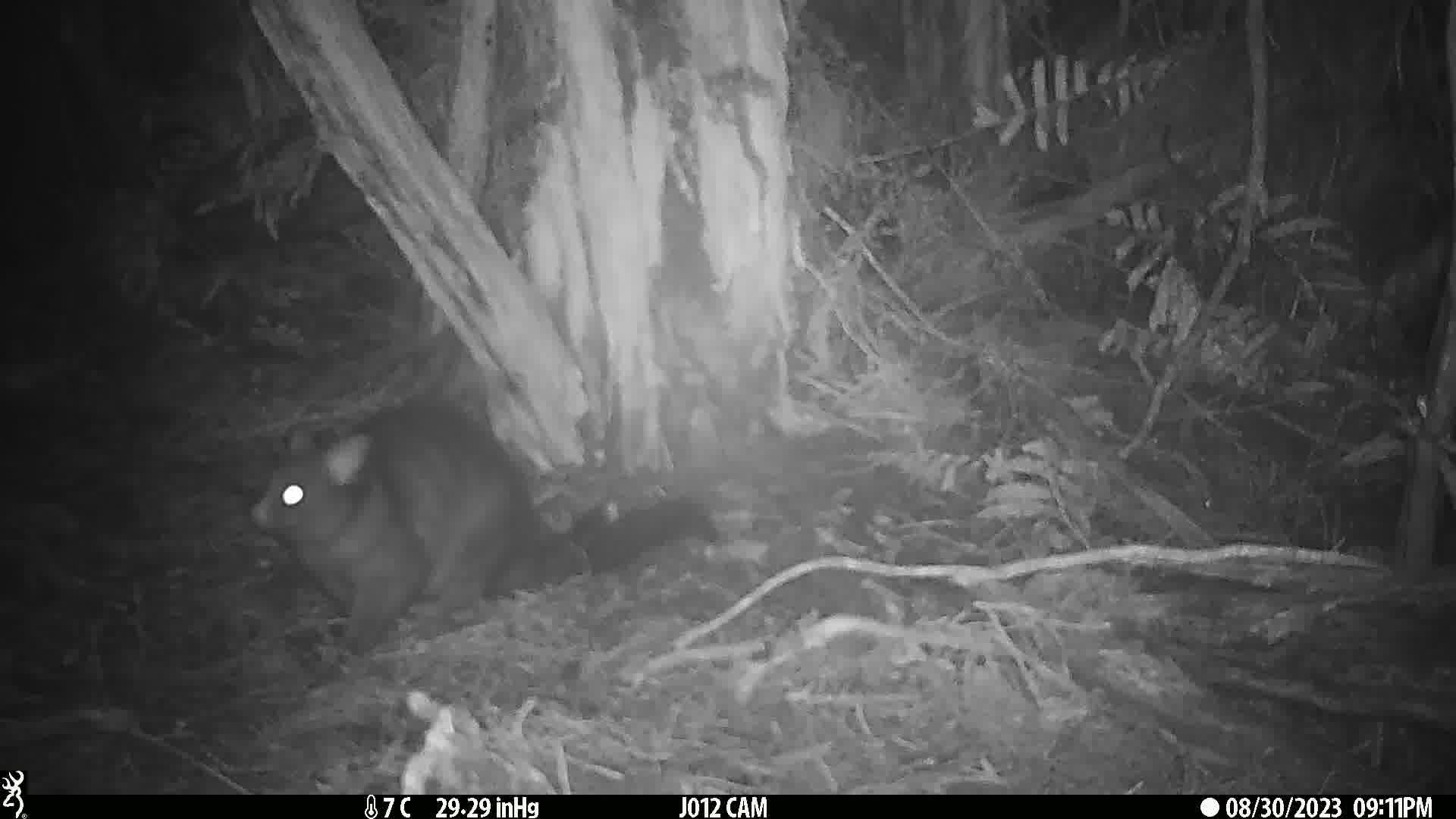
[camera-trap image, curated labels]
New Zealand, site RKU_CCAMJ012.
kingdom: Animalia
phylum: Chordata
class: Mammalia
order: Diprotodontia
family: Phalangeridae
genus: Trichosurus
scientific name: Trichosurus vulpecula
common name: common brushtail possum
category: possum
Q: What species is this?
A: Possum (common brushtail possum) (Trichosurus vulpecula).